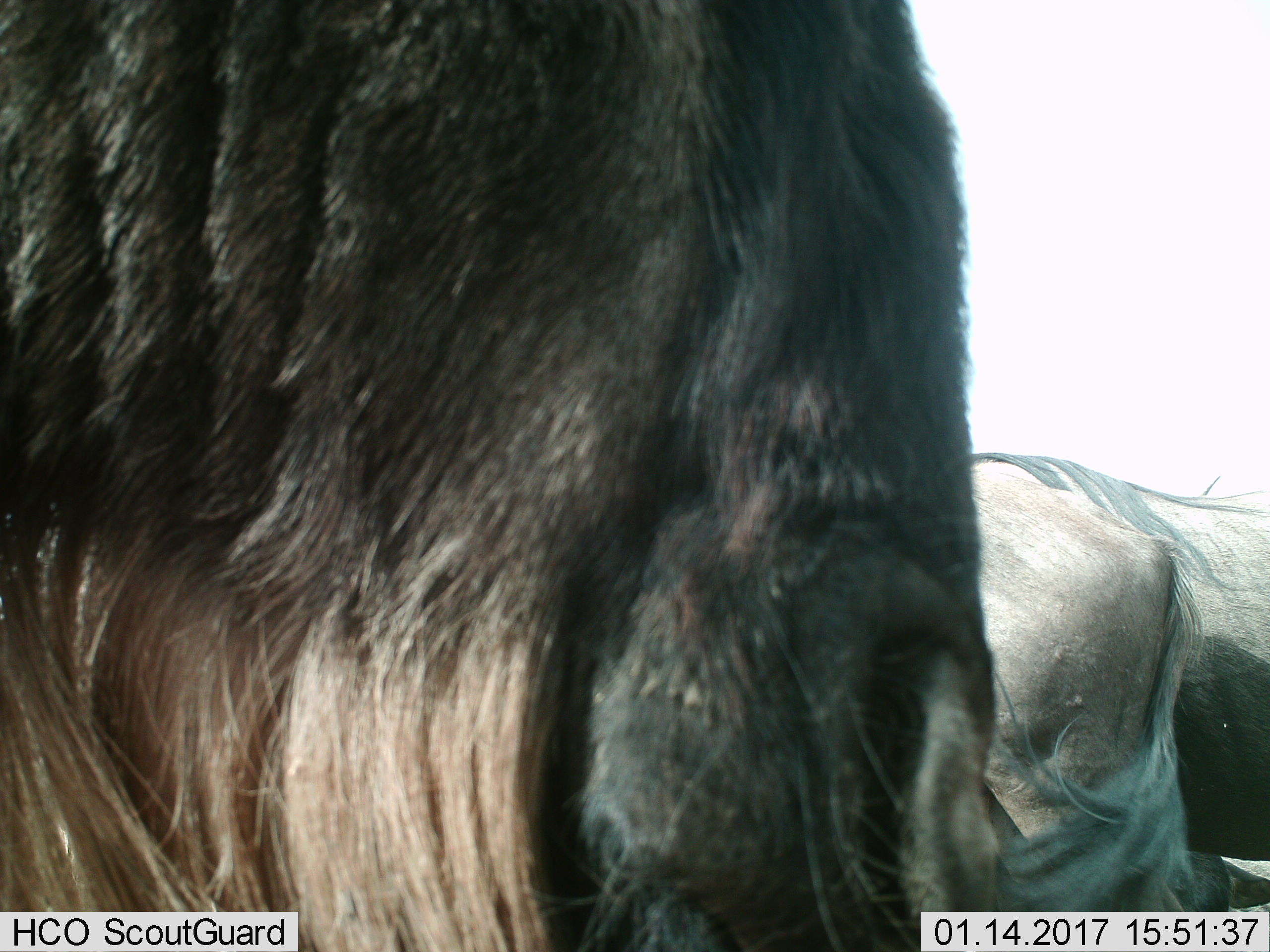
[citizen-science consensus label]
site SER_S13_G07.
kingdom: Animalia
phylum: Chordata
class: Mammalia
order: Artiodactyla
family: Bovidae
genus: Connochaetes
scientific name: Connochaetes taurinus taurinus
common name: blue wildebeest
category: wildebeestblue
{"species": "wildebeestblue (blue wildebeest) (Connochaetes taurinus taurinus)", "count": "2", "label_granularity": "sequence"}